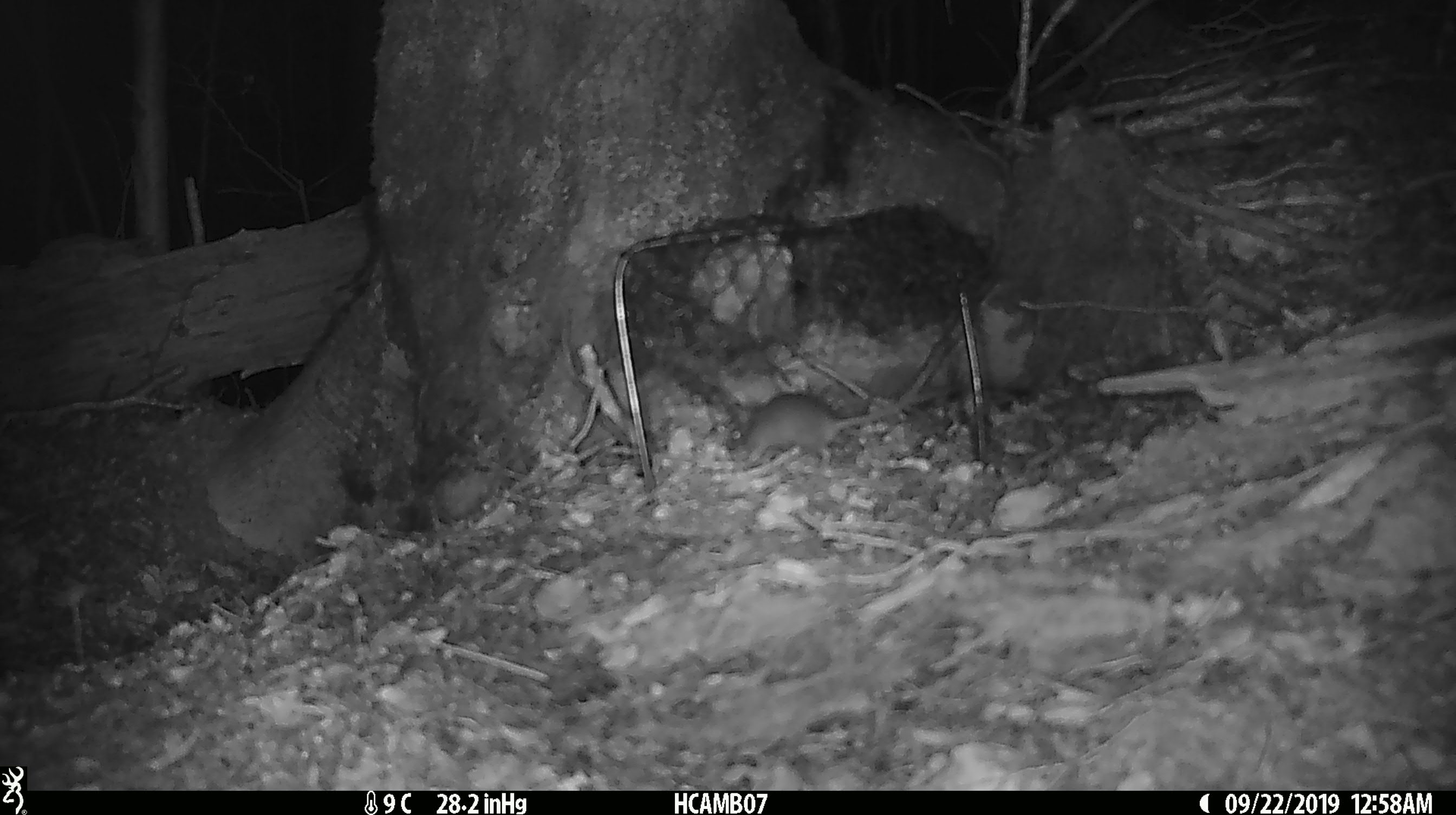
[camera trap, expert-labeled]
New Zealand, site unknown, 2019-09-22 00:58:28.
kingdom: Animalia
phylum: Chordata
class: Mammalia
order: Rodentia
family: Muridae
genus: Mus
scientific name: Mus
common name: mouse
Mouse (Mus).